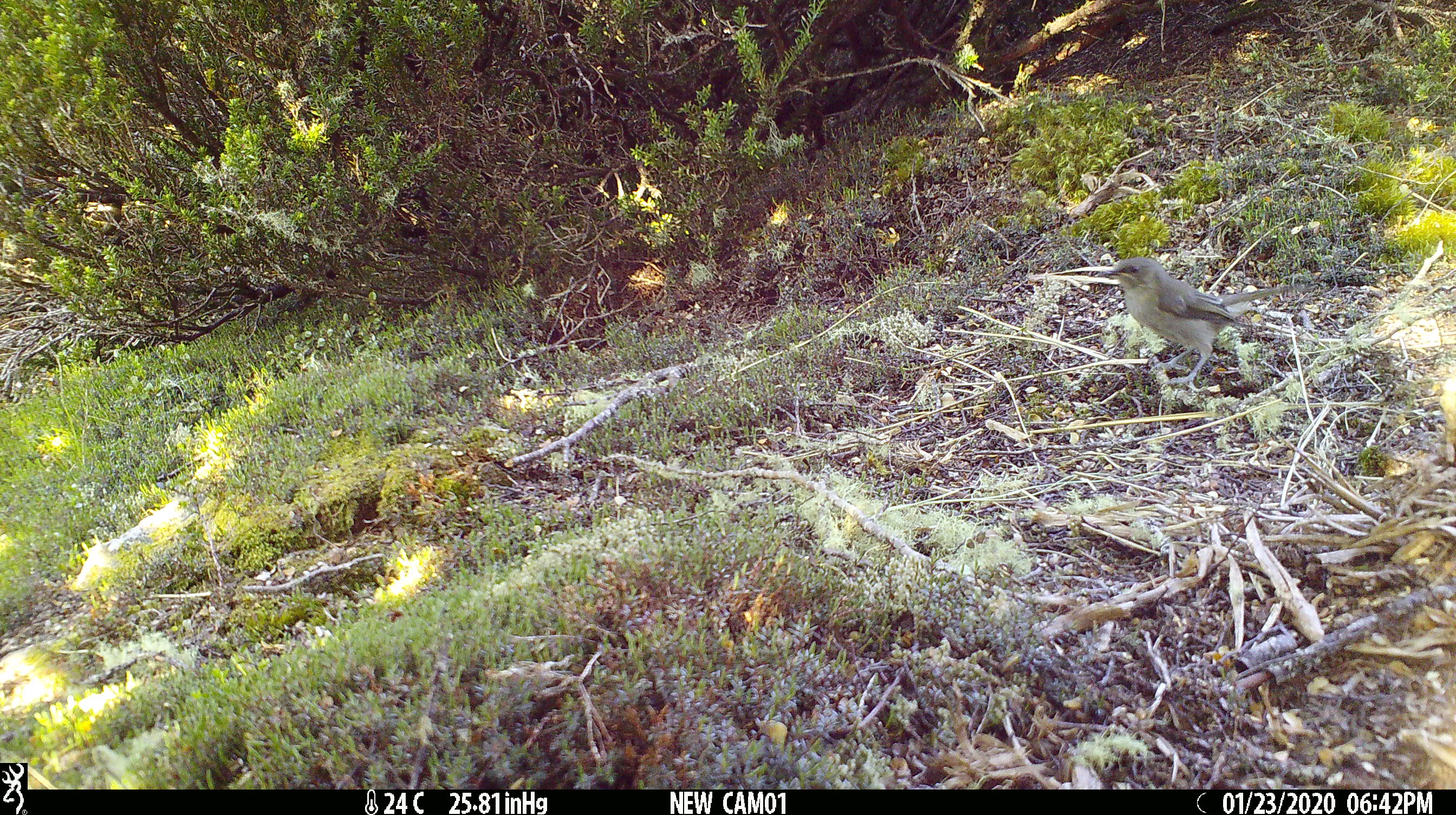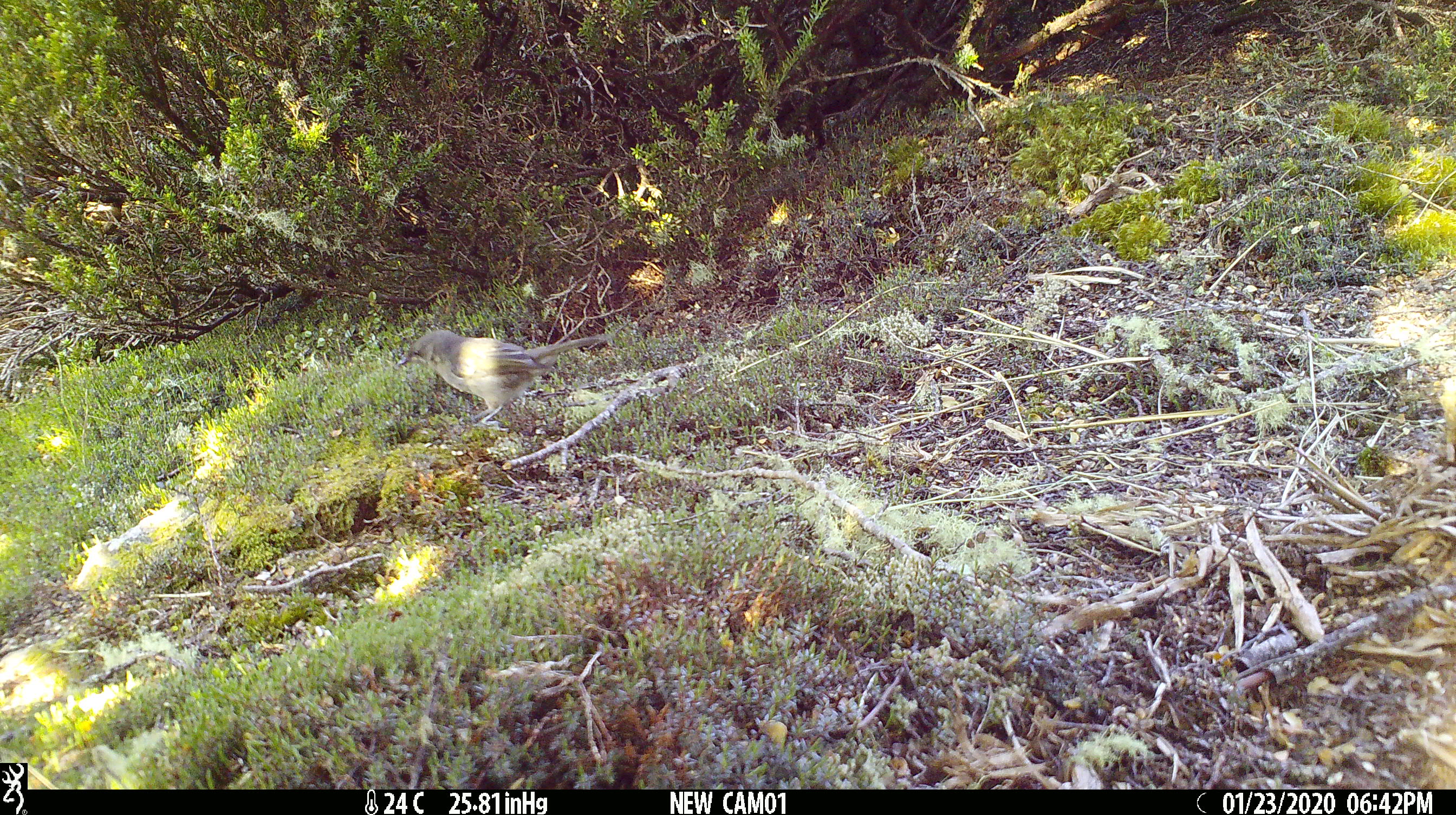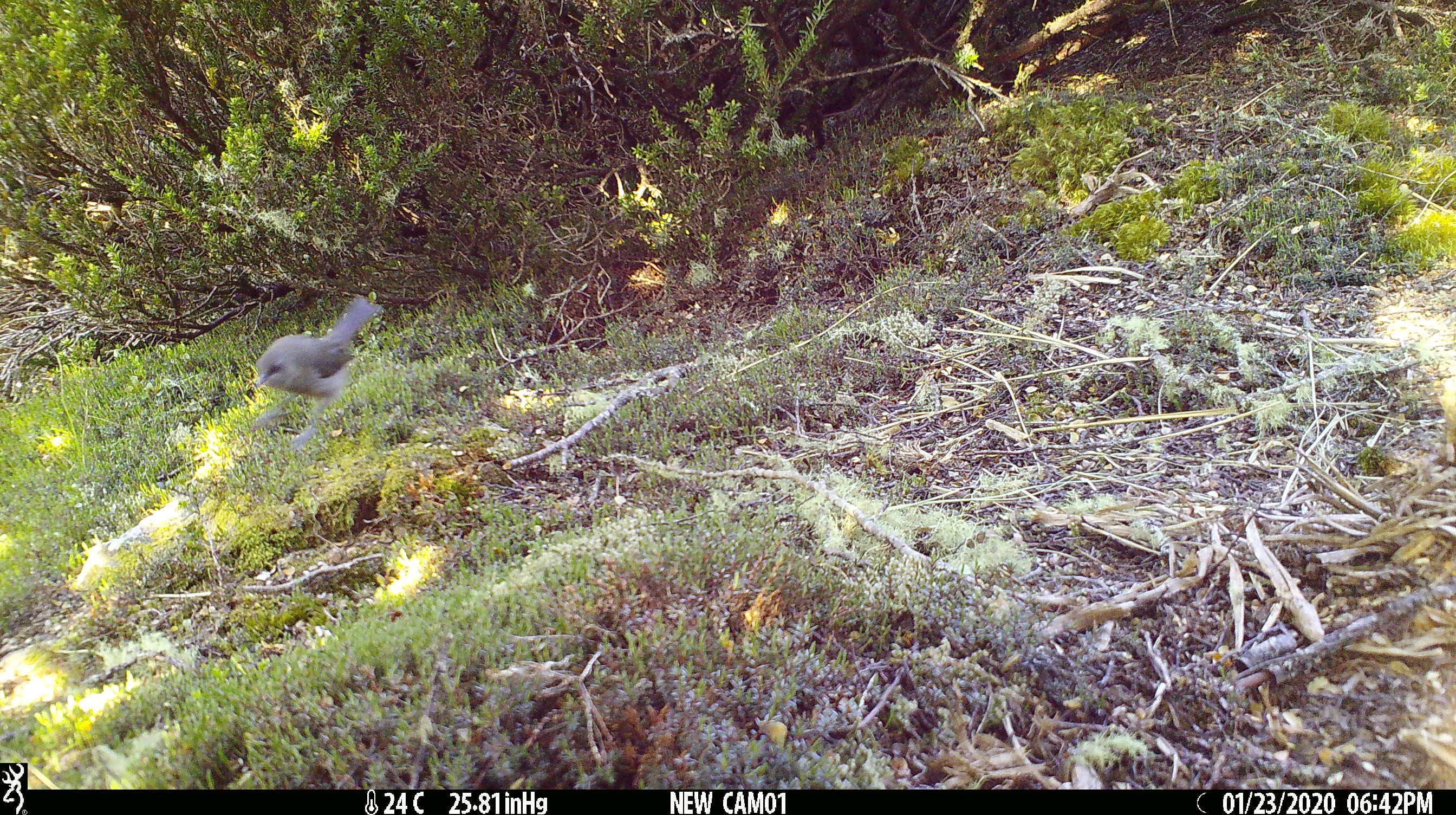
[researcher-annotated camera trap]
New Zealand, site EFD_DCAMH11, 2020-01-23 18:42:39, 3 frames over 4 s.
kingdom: Animalia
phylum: Chordata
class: Aves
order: Passeriformes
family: Meliphagidae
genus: Anthornis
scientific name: Anthornis melanura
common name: new zealand bellbird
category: bellbird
Bellbird (new zealand bellbird) (Anthornis melanura).